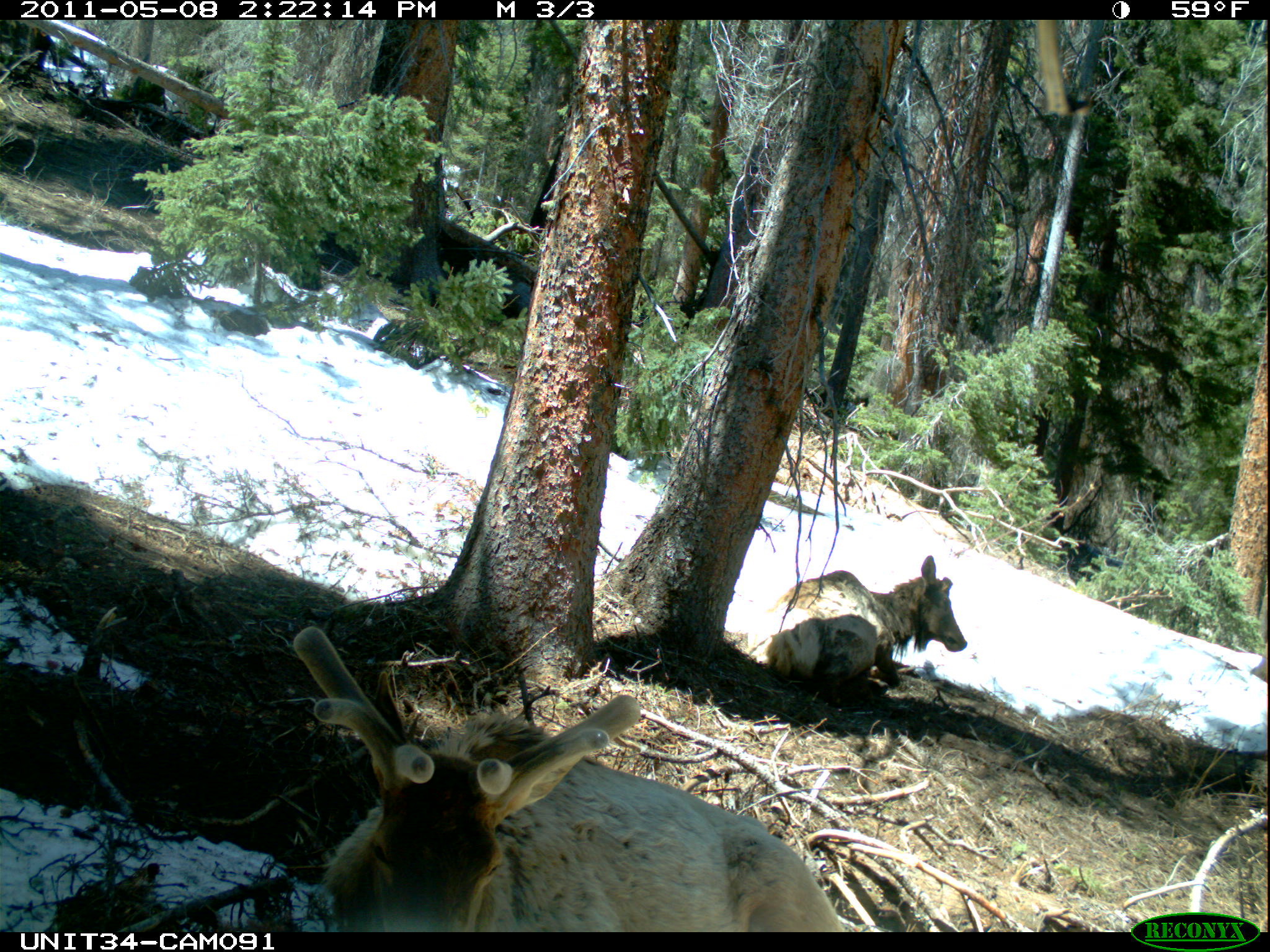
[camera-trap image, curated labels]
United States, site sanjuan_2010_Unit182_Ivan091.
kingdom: Animalia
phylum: Chordata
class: Mammalia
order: Artiodactyla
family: Cervidae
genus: Cervus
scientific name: Cervus elaphus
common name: red deer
Cervus elaphus (red deer).